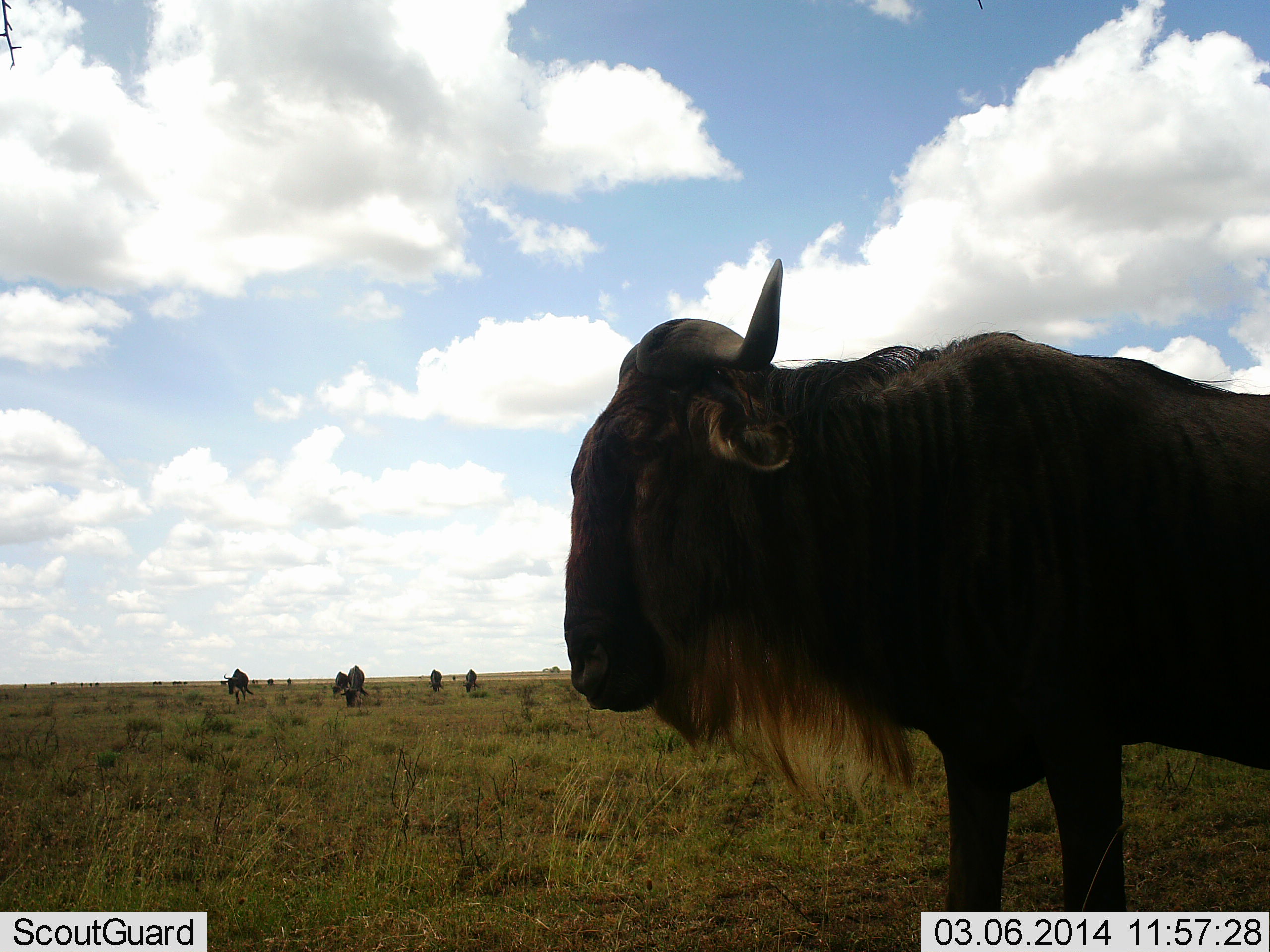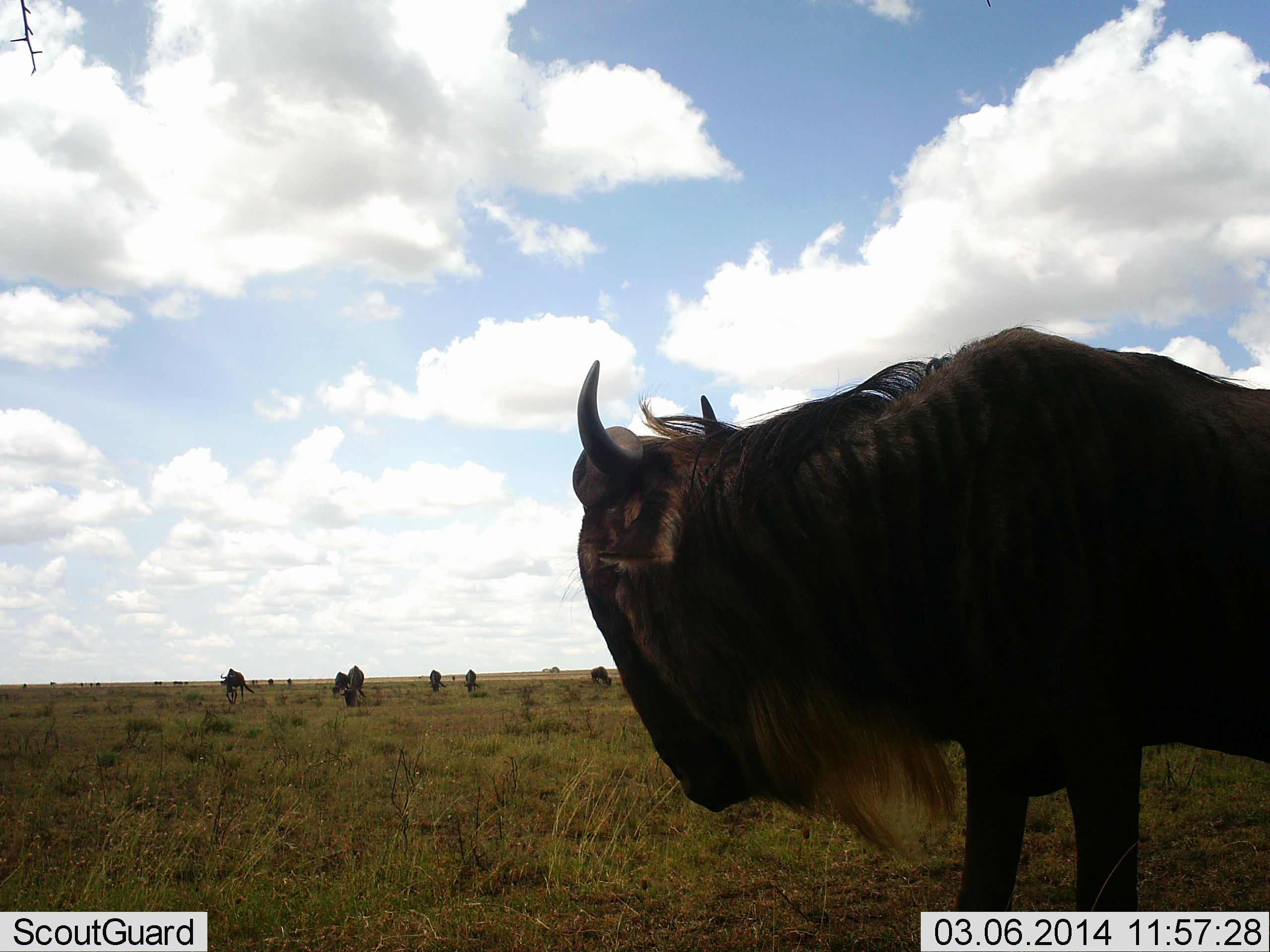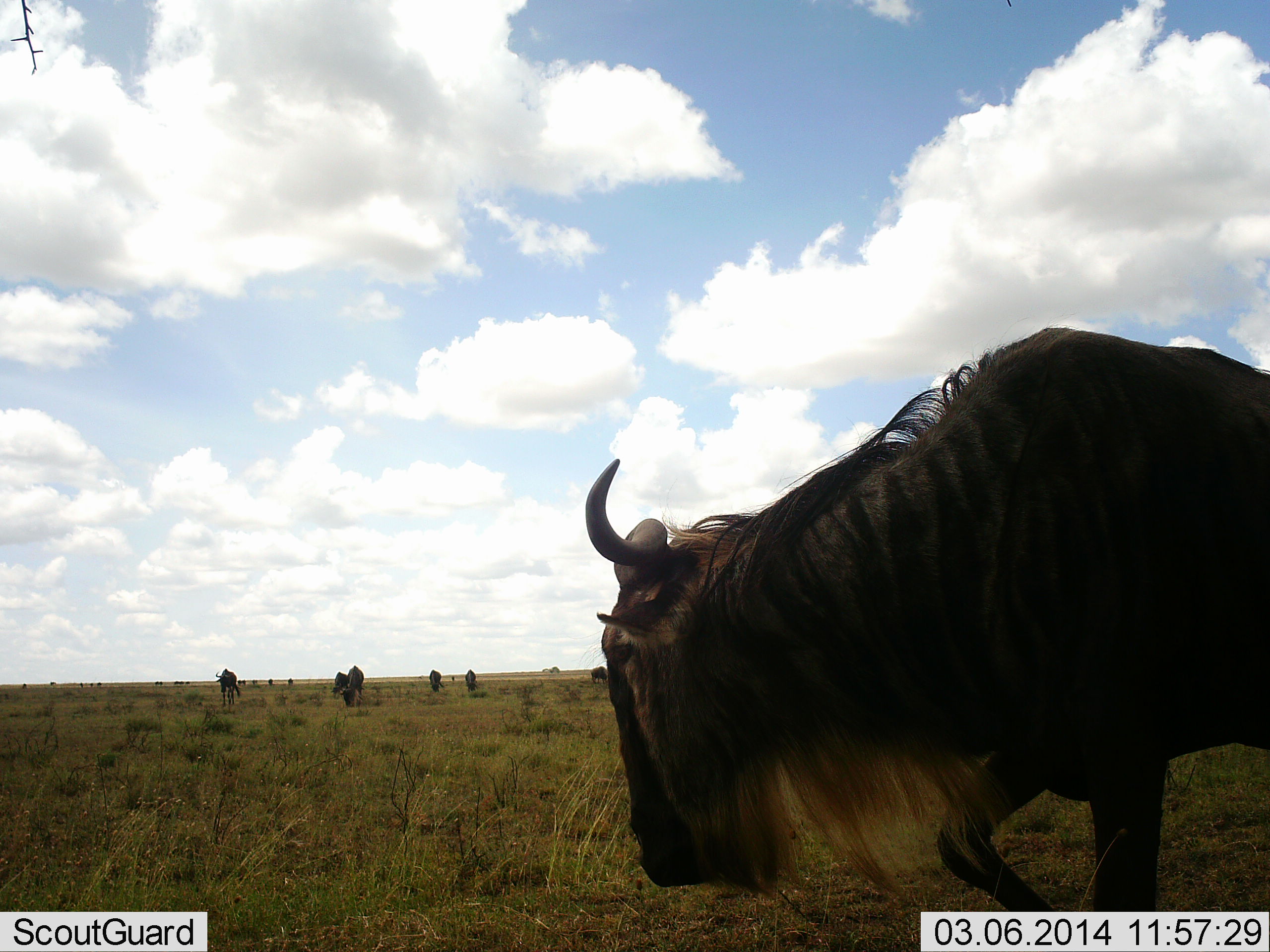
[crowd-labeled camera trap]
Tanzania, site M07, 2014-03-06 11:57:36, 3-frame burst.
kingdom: Animalia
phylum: Chordata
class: Mammalia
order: Artiodactyla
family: Bovidae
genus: Connochaetes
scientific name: Connochaetes taurinus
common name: blue wildebeest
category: wildebeest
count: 7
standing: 80%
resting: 0%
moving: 20%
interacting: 0%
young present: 0%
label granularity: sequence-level